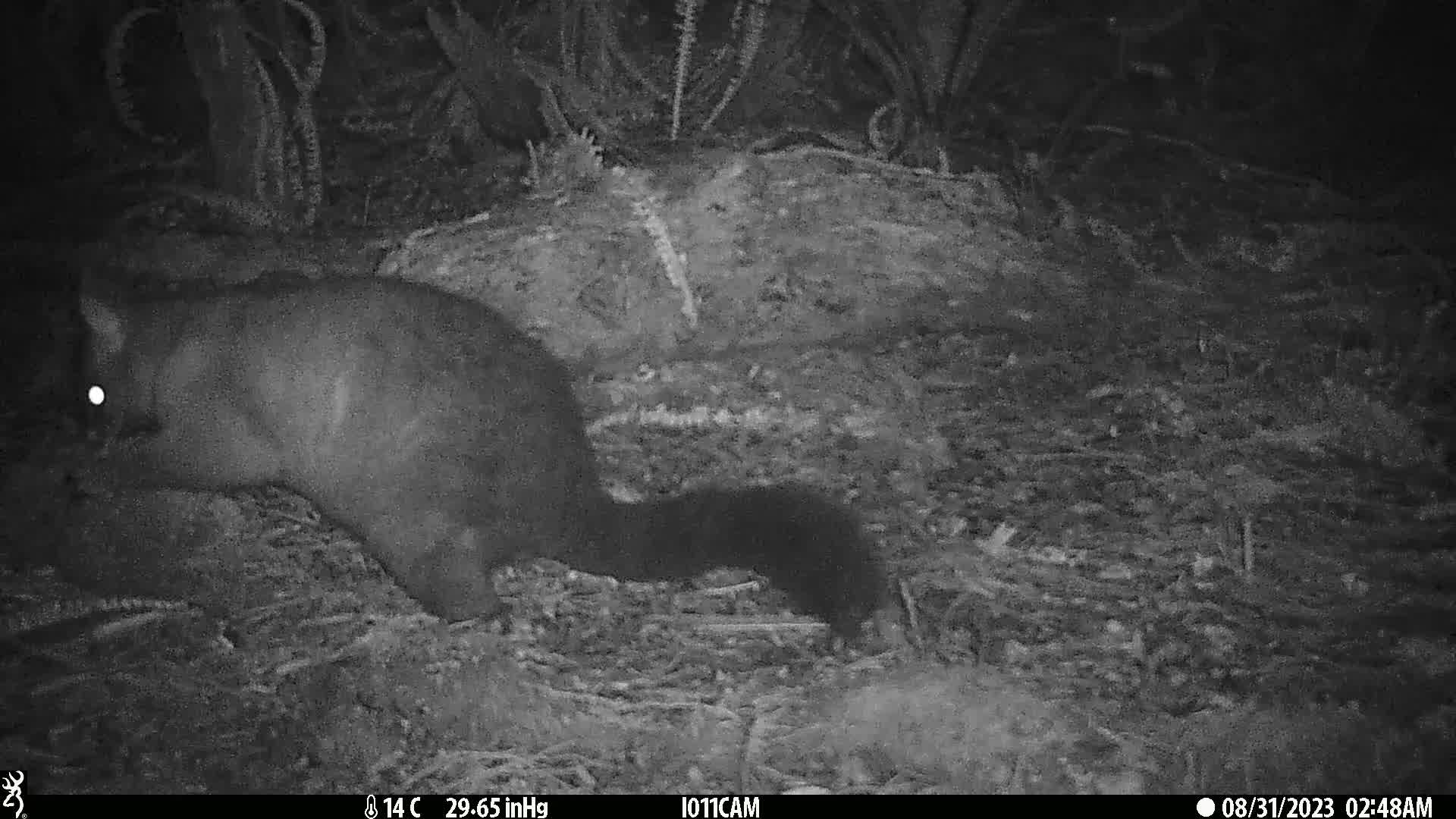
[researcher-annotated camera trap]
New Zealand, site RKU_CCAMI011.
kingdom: Animalia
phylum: Chordata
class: Mammalia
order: Diprotodontia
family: Phalangeridae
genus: Trichosurus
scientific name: Trichosurus vulpecula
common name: common brushtail possum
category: possum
Possum (common brushtail possum) (Trichosurus vulpecula).